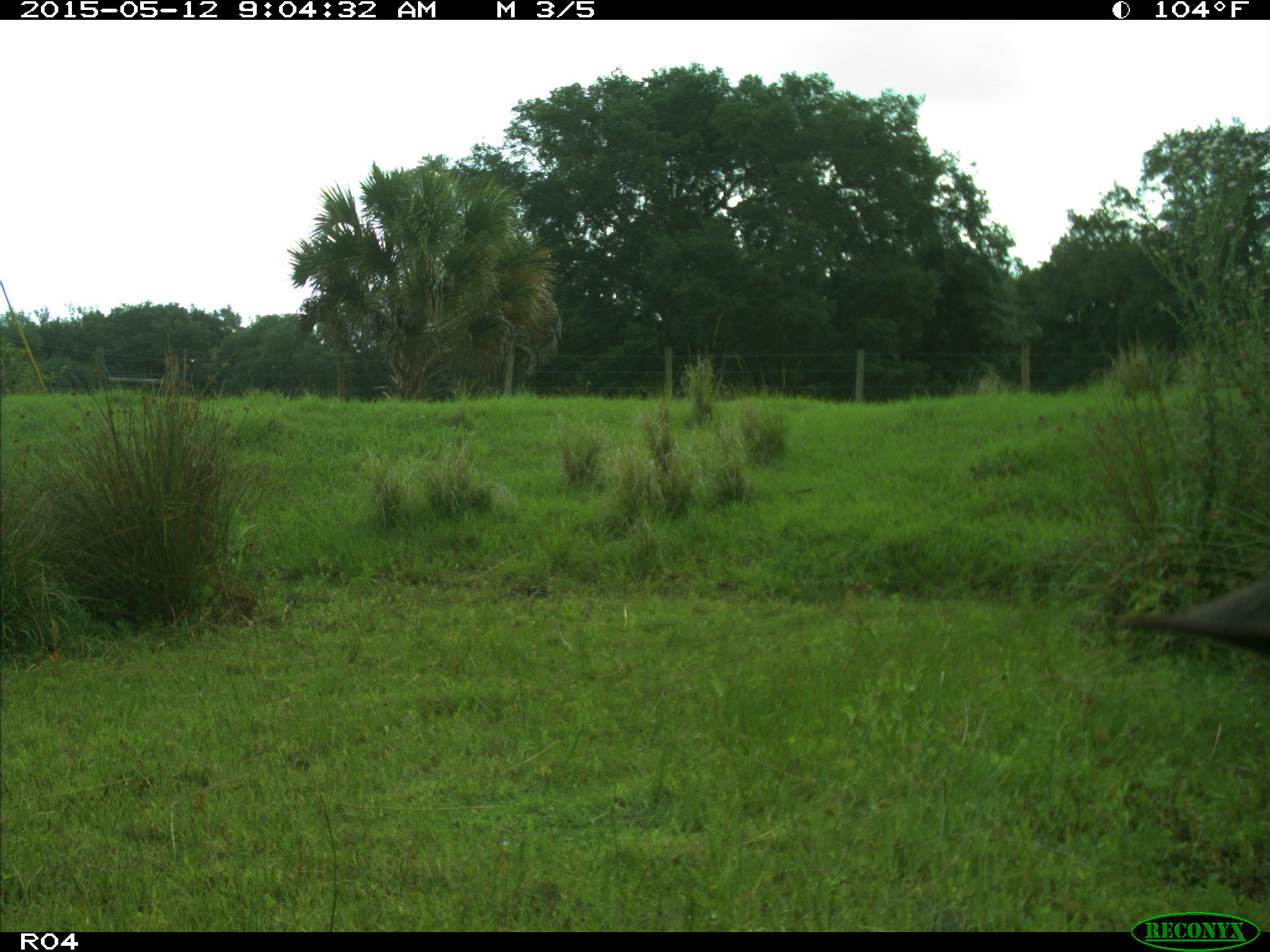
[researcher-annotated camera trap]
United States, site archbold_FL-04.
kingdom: Animalia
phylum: Chordata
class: Mammalia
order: Artiodactyla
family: Bovidae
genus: Bos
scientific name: Bos taurus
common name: domestic cow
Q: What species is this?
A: Bos taurus (domestic cow).